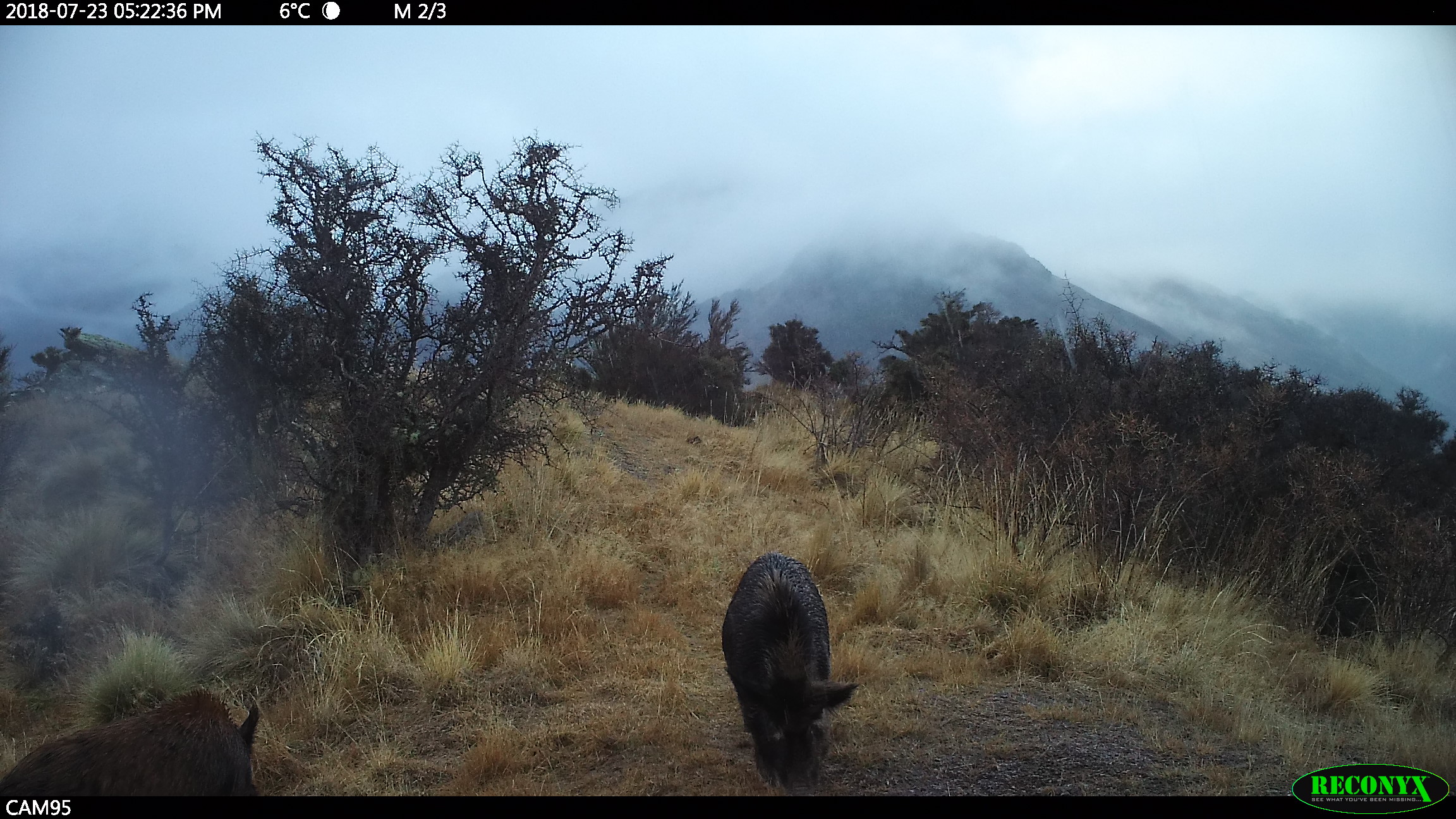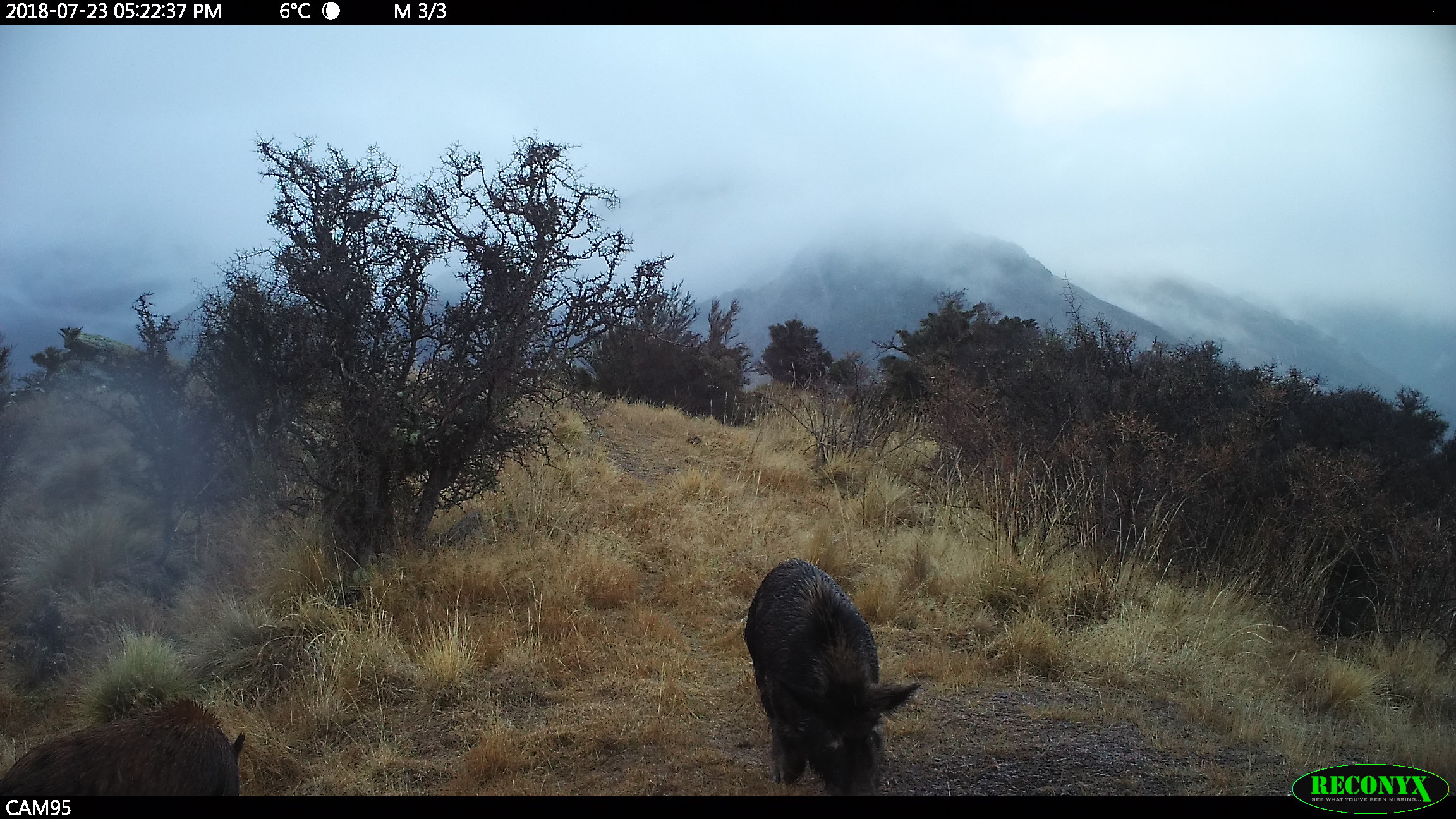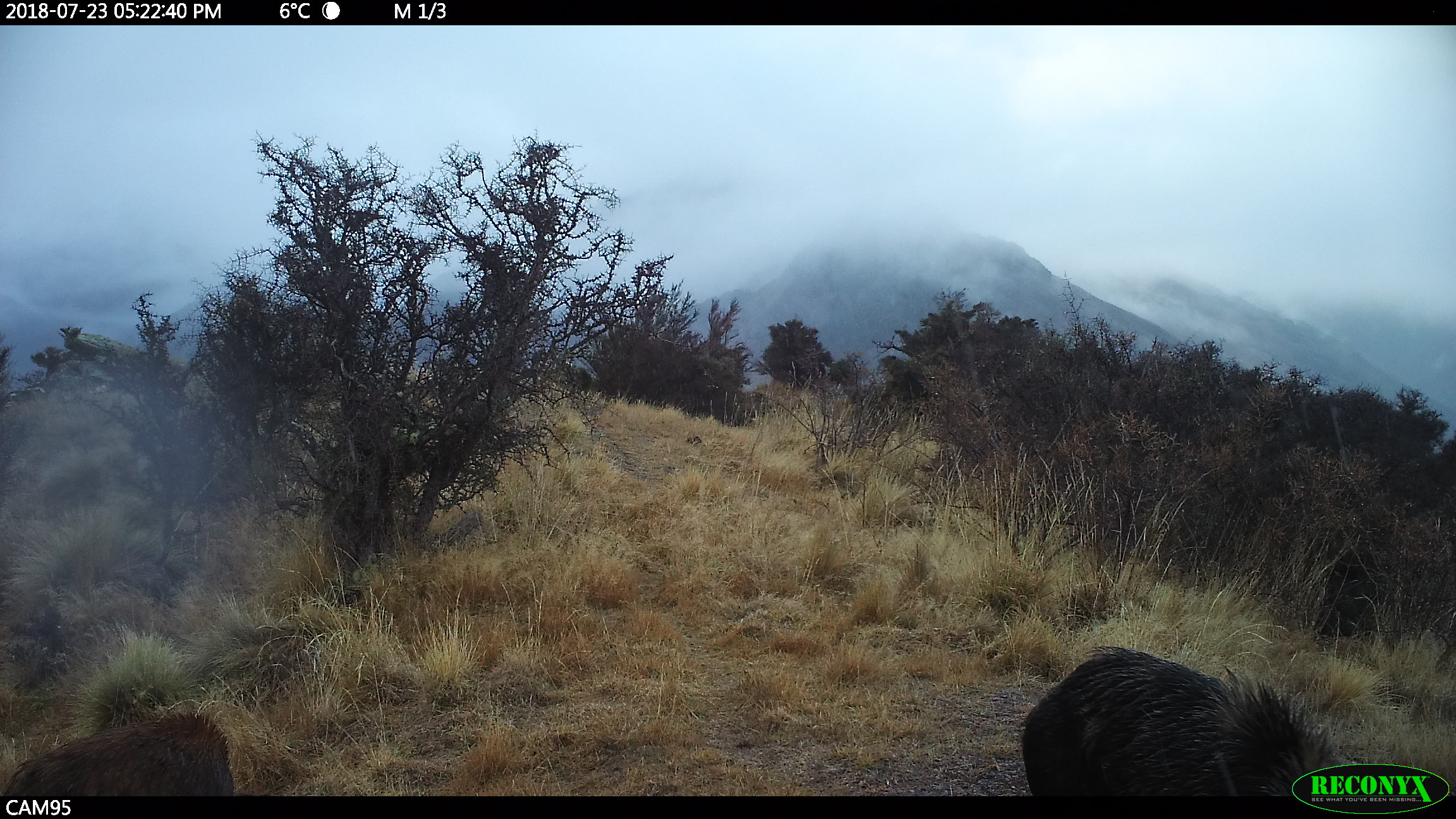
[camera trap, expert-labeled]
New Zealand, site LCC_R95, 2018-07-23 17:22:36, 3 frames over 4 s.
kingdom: Animalia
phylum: Chordata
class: Mammalia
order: Artiodactyla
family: Suidae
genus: Sus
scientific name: Sus scrofa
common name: pig